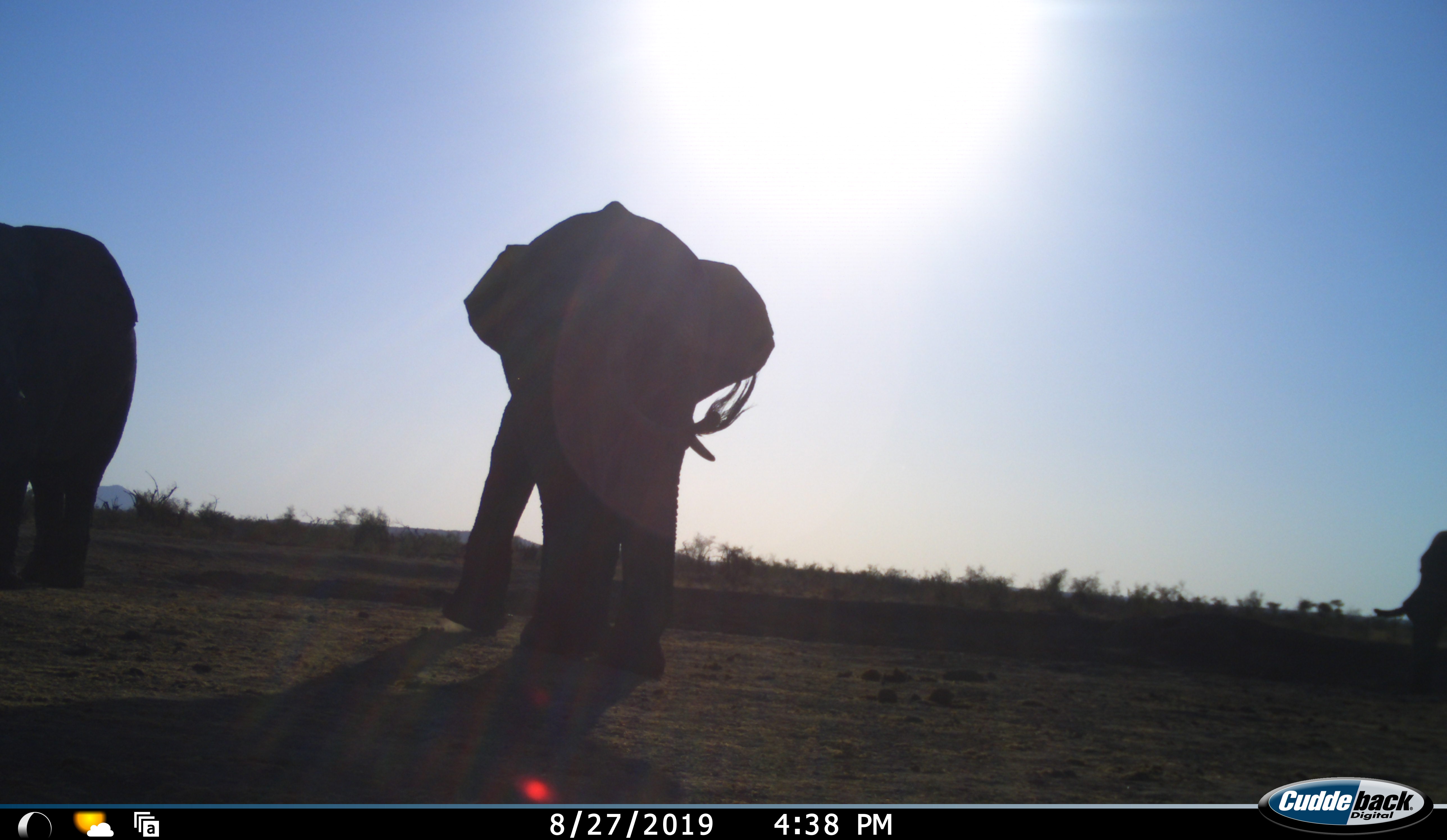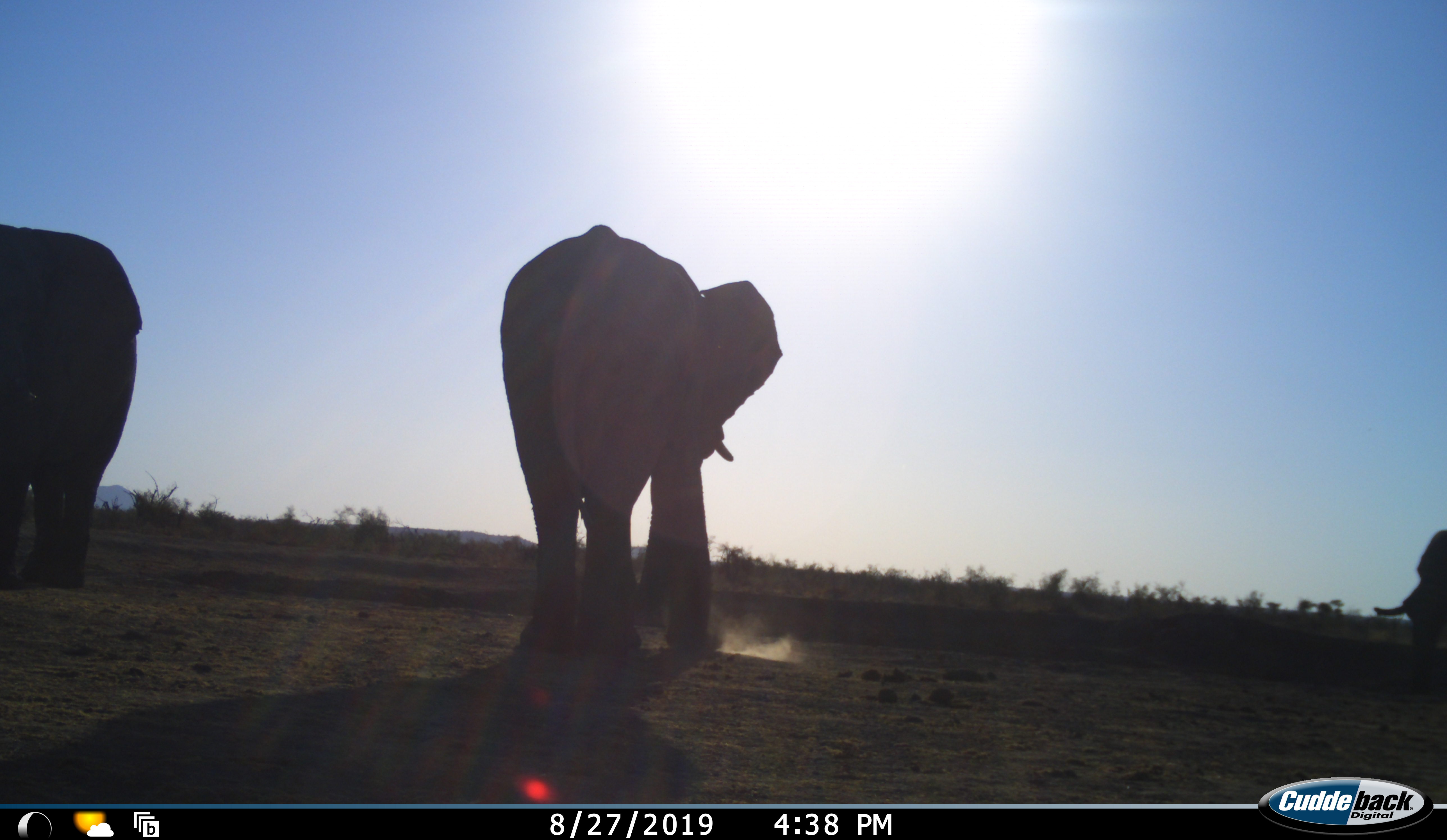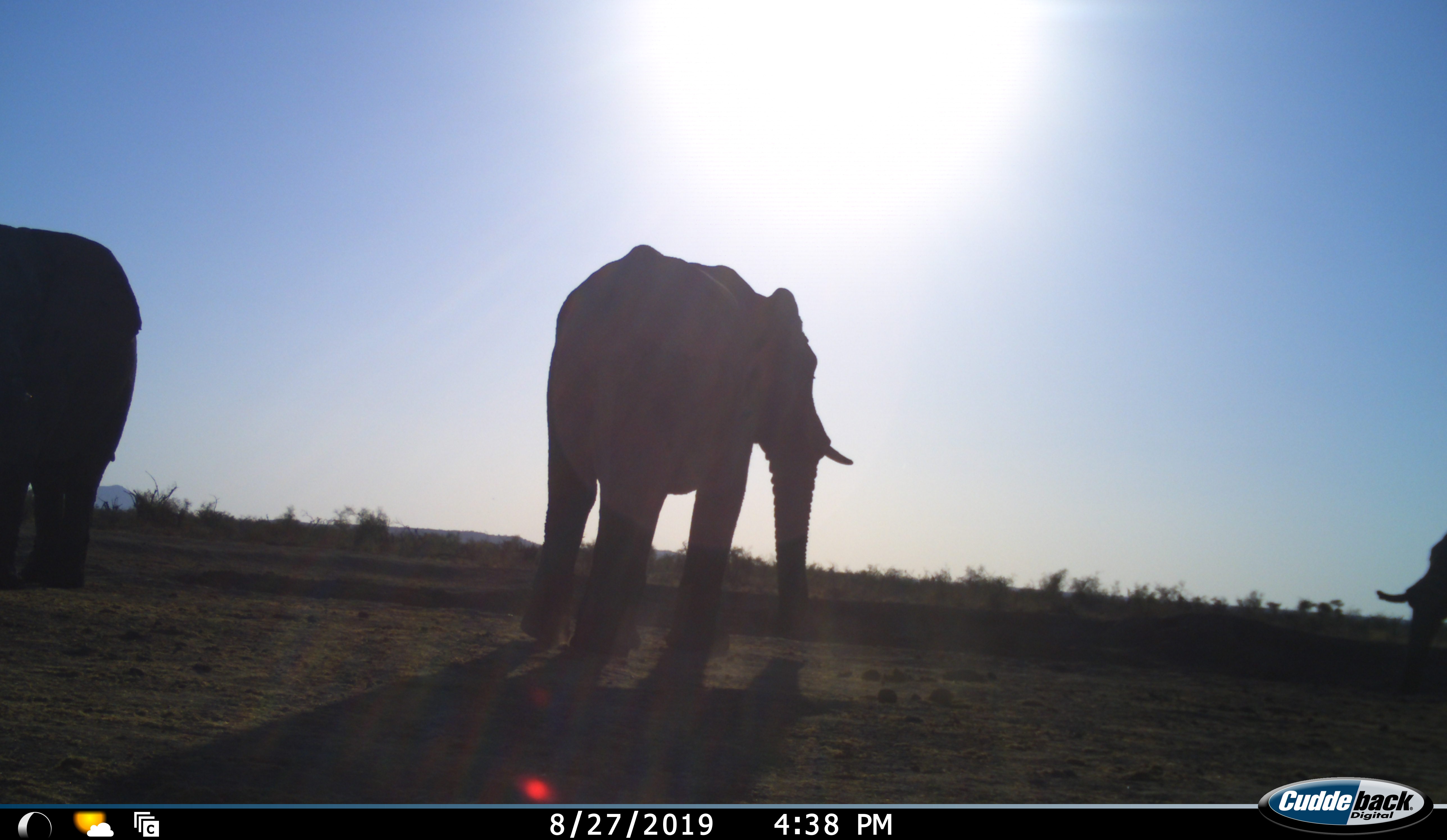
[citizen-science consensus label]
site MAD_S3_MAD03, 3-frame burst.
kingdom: Animalia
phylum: Chordata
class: Mammalia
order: Proboscidea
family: Elephantidae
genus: Loxodonta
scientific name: Loxodonta africana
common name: african bush elephant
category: elephant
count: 3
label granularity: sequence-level